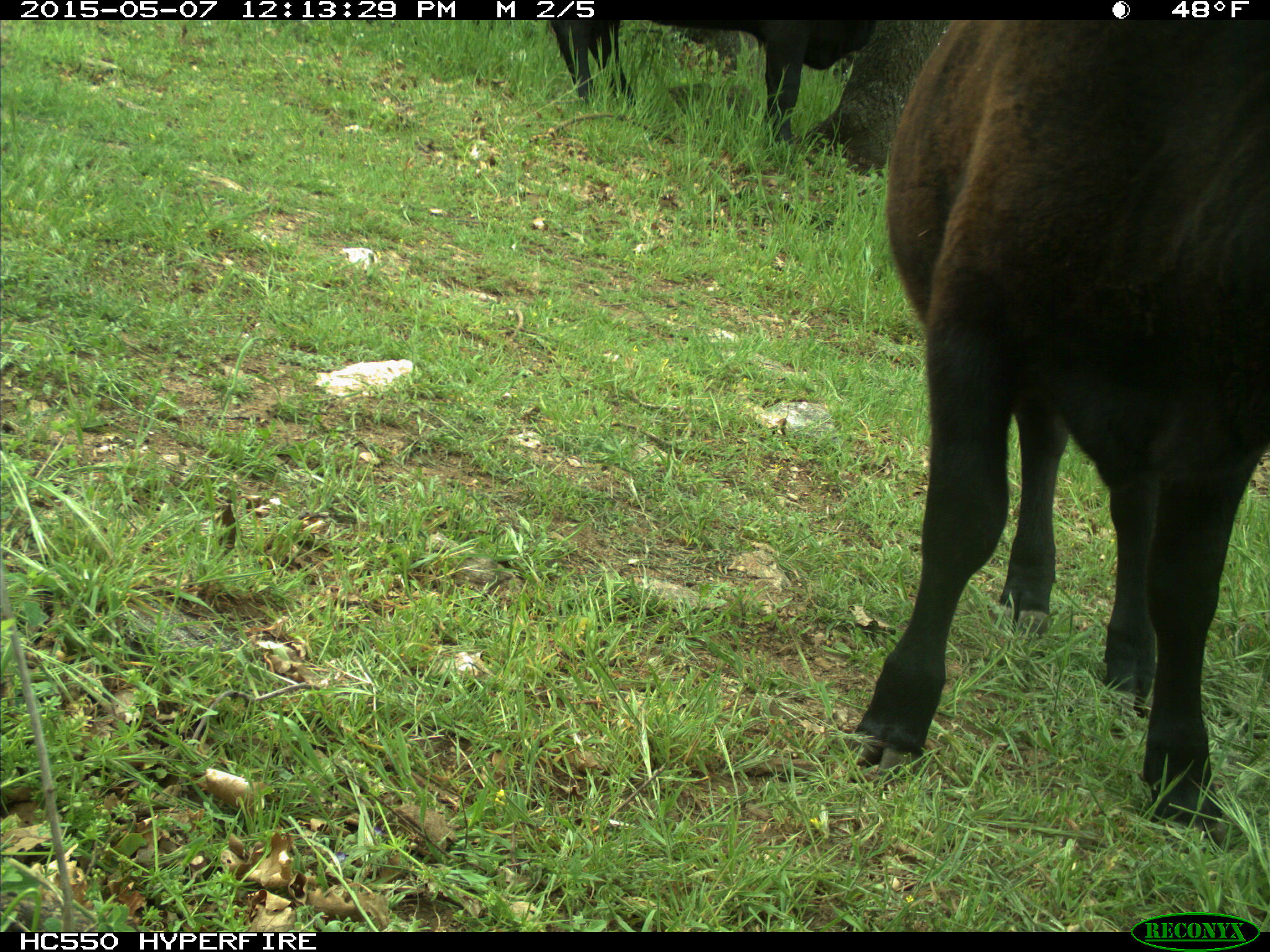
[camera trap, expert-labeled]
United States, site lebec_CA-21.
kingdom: Animalia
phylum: Chordata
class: Mammalia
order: Artiodactyla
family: Bovidae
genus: Bos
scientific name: Bos taurus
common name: domestic cow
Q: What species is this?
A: Bos taurus (domestic cow).